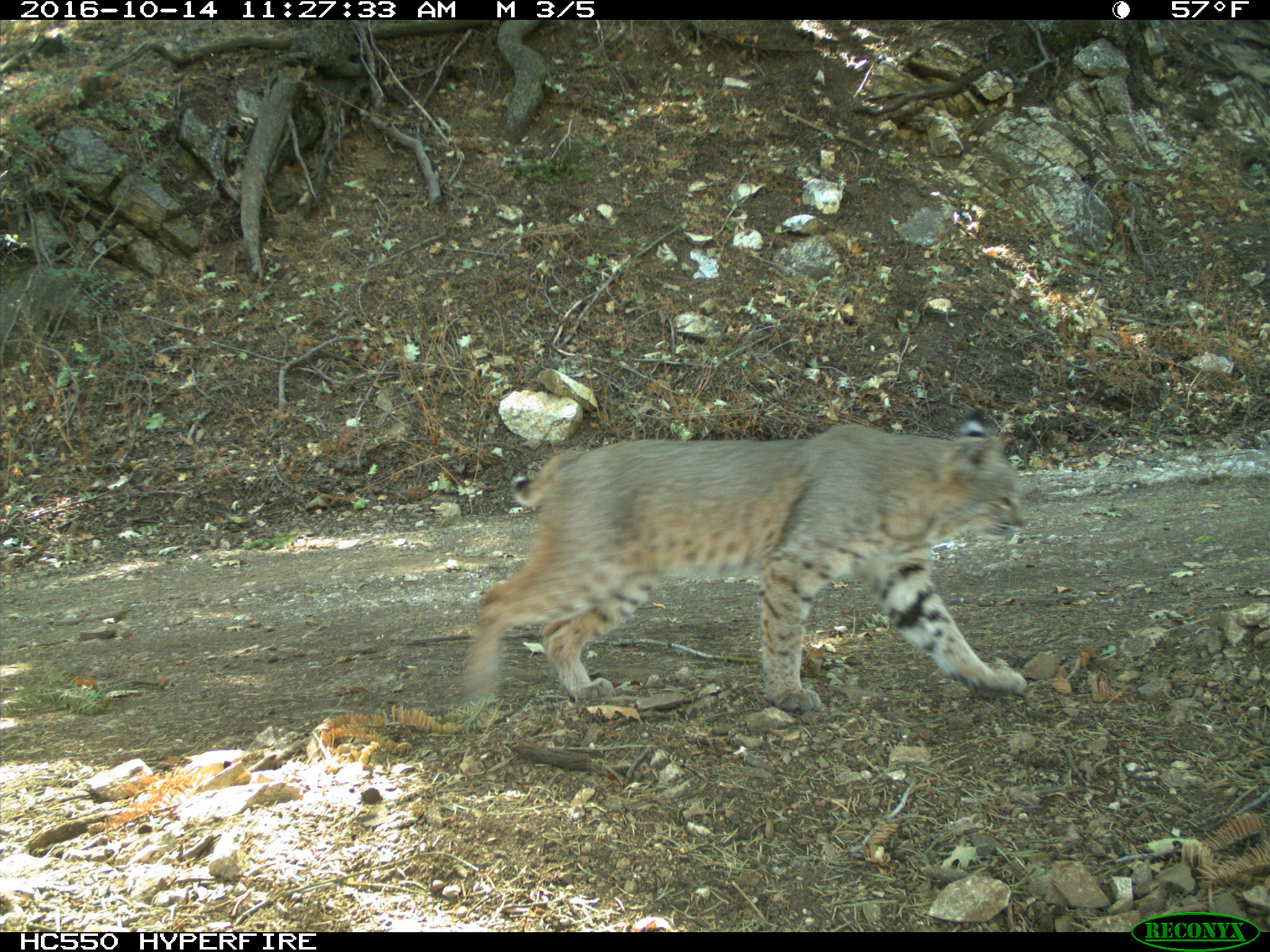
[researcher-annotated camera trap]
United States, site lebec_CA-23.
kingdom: Animalia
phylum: Chordata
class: Mammalia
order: Carnivora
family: Felidae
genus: Lynx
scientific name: Lynx rufus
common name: bobcat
Lynx rufus (bobcat).